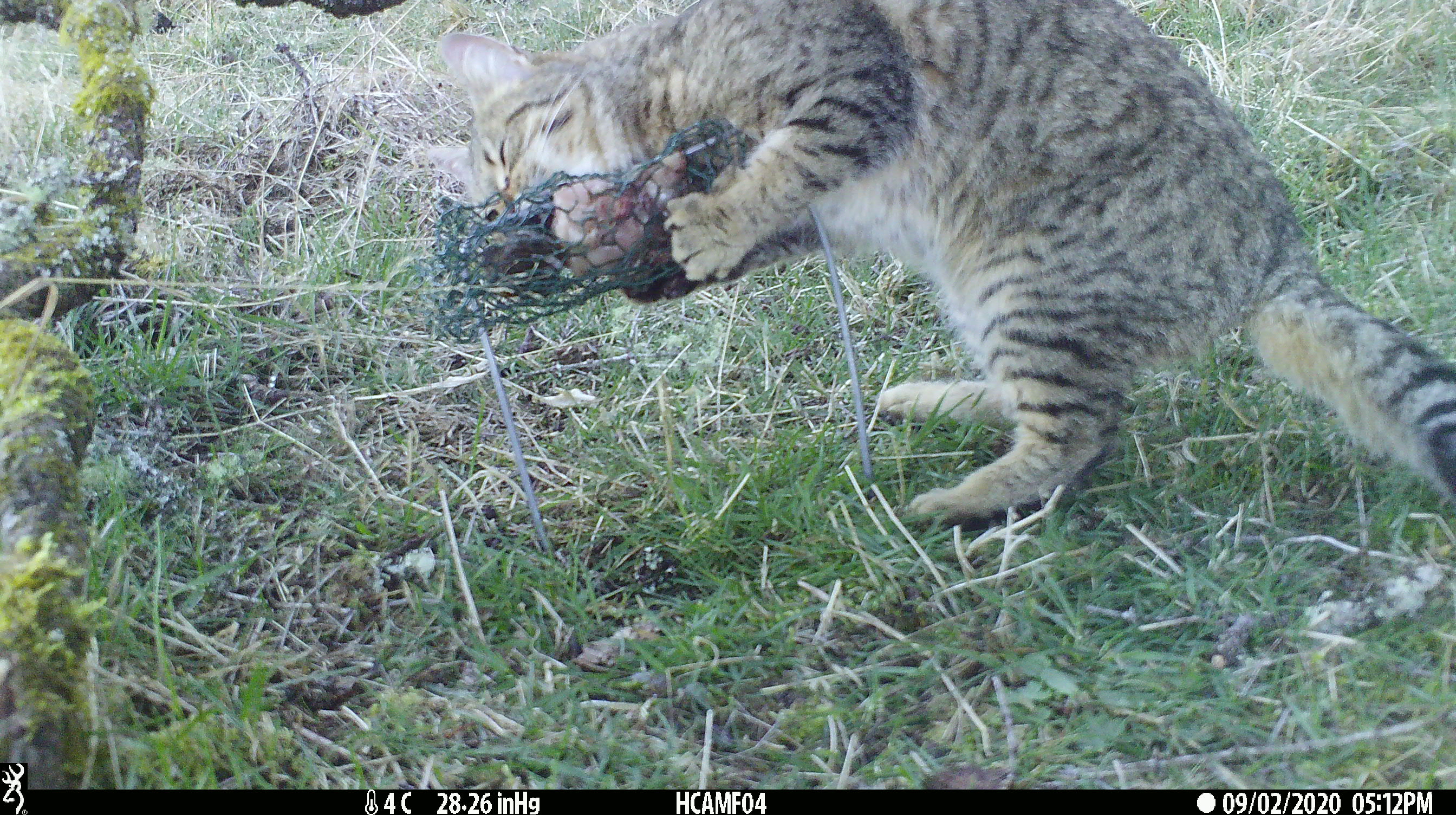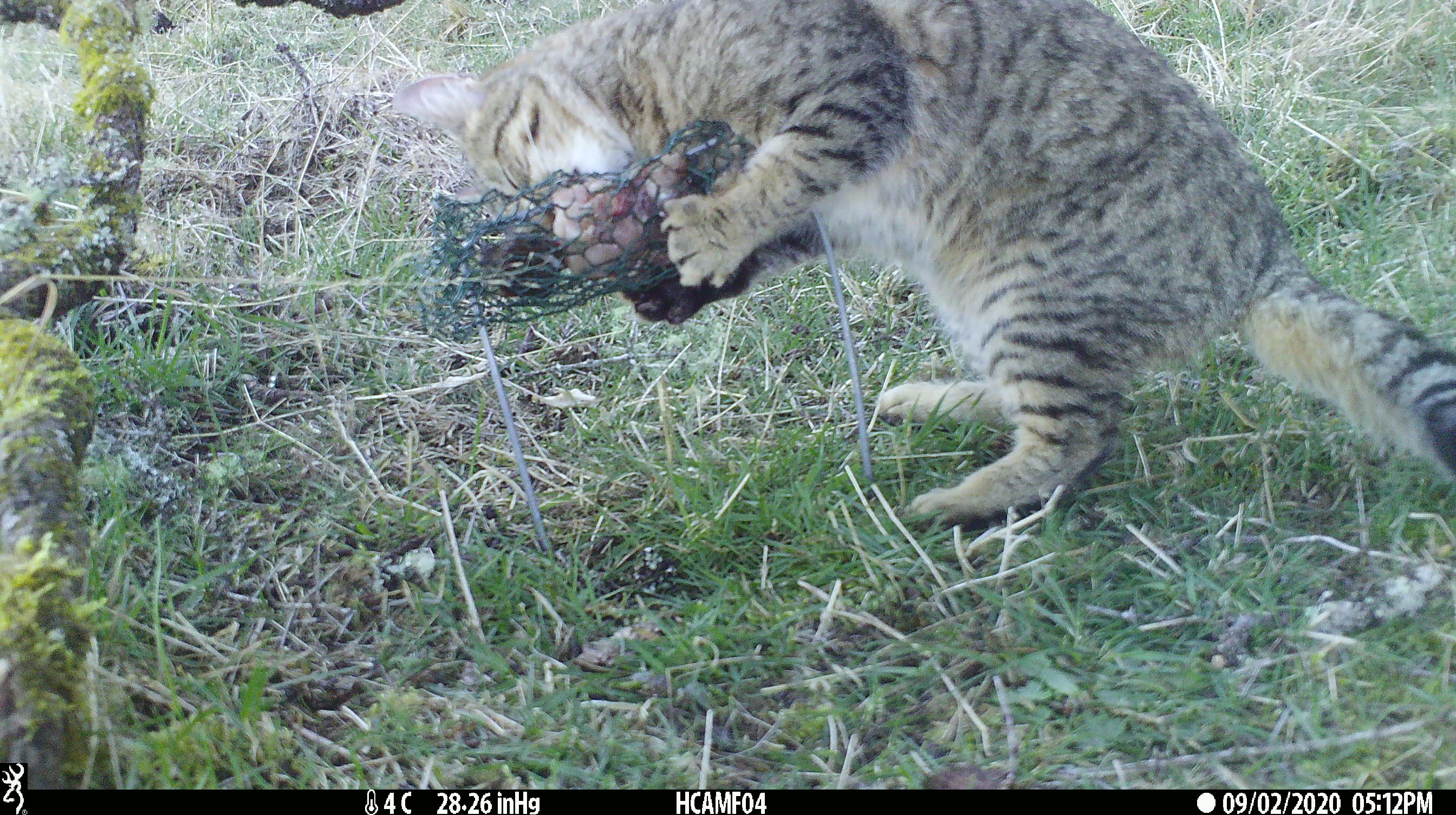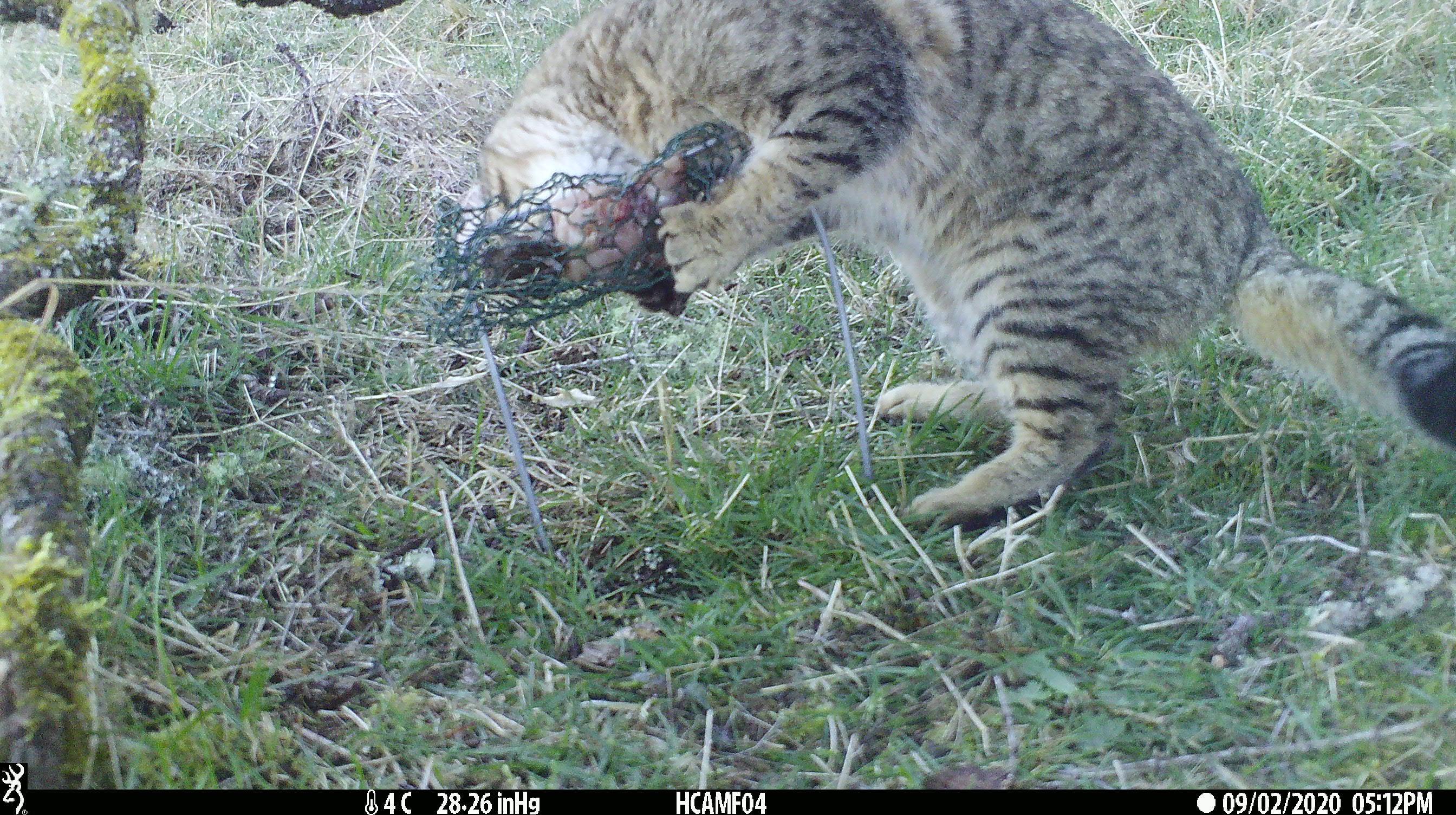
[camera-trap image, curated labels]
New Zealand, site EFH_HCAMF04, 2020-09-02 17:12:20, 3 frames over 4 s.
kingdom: Animalia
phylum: Chordata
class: Mammalia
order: Carnivora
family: Felidae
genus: Felis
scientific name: Felis catus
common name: domestic cat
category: cat